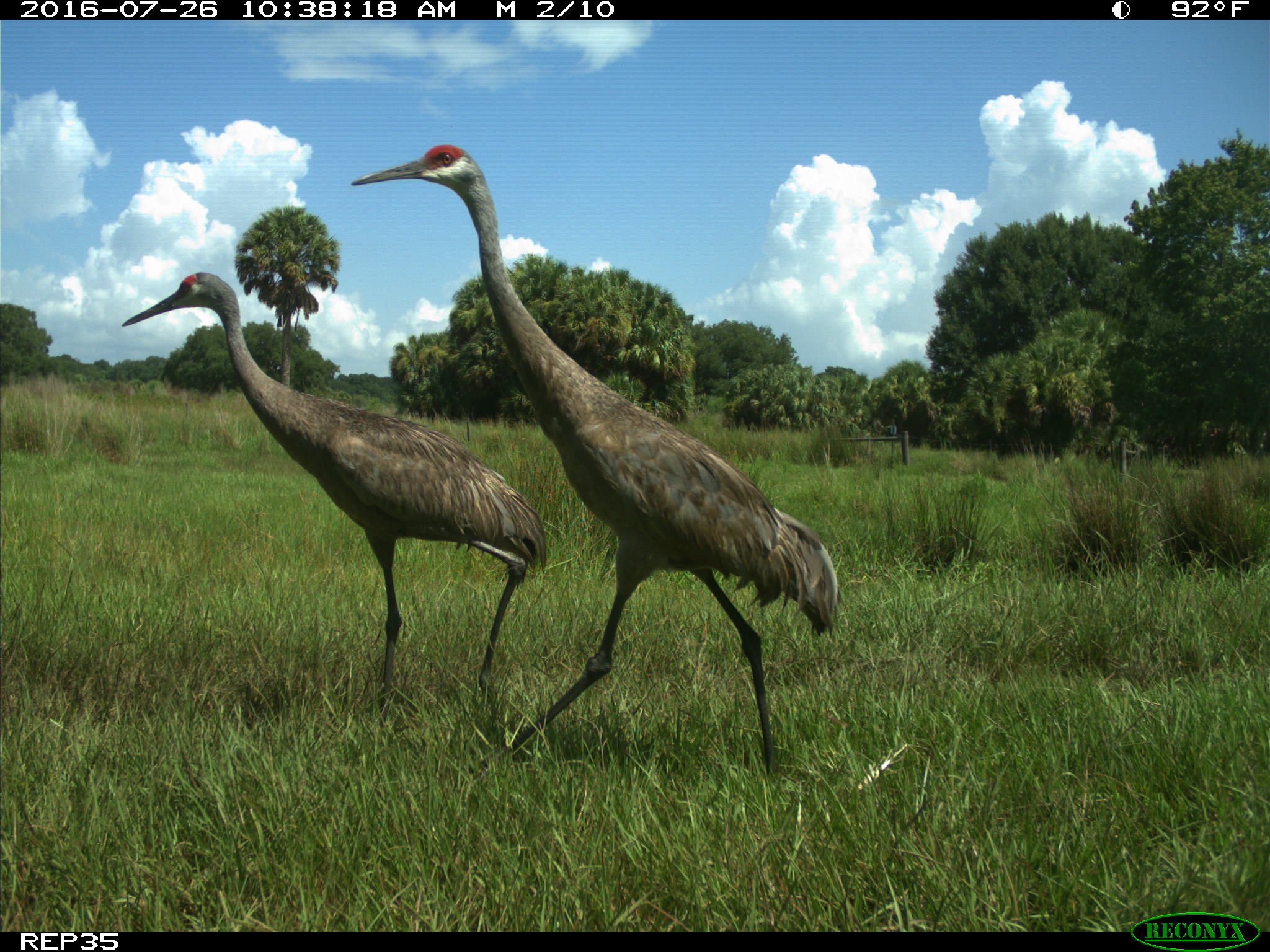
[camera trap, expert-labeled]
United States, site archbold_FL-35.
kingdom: Animalia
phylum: Chordata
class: Aves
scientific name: Aves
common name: birds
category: unidentified bird